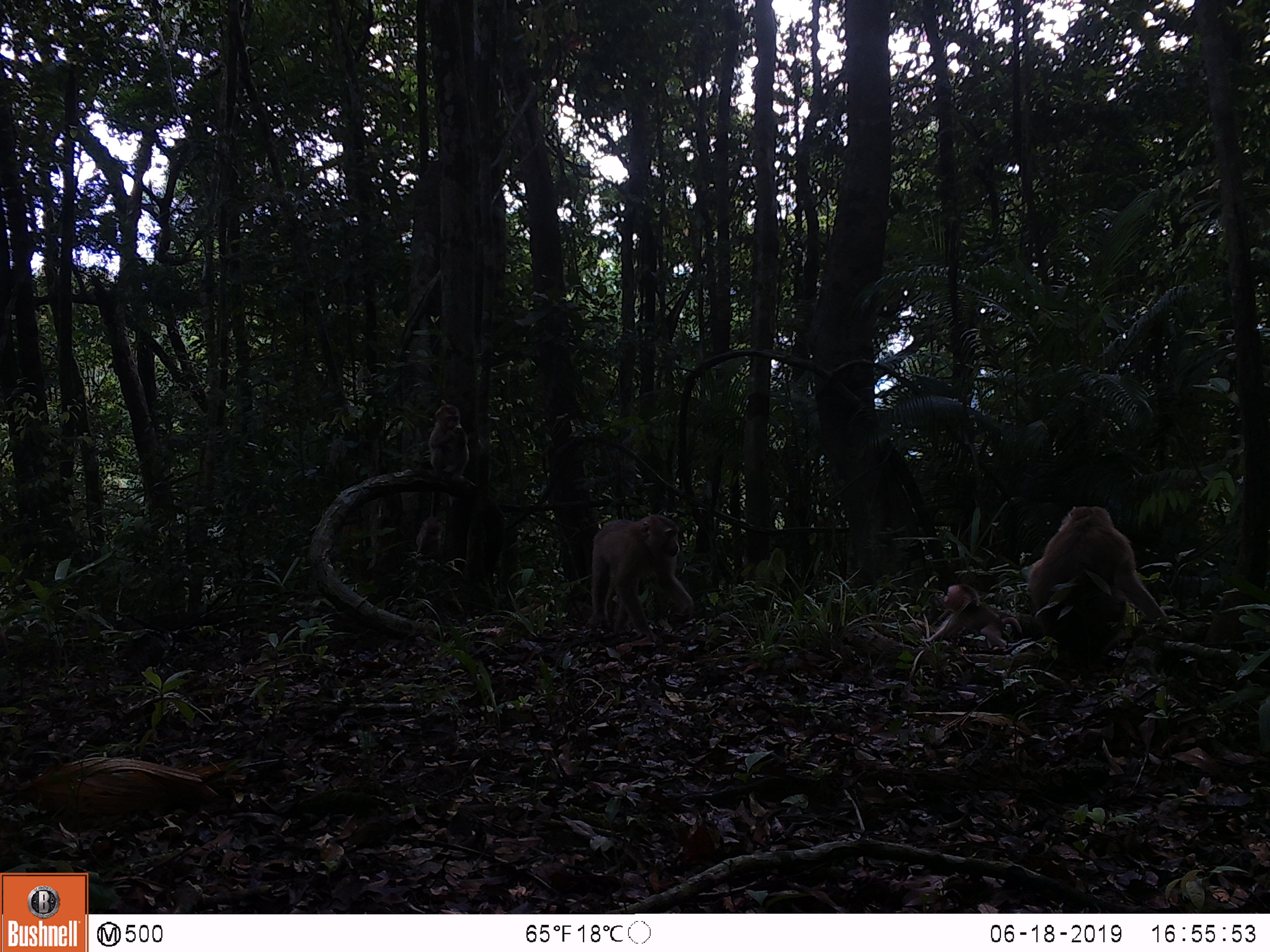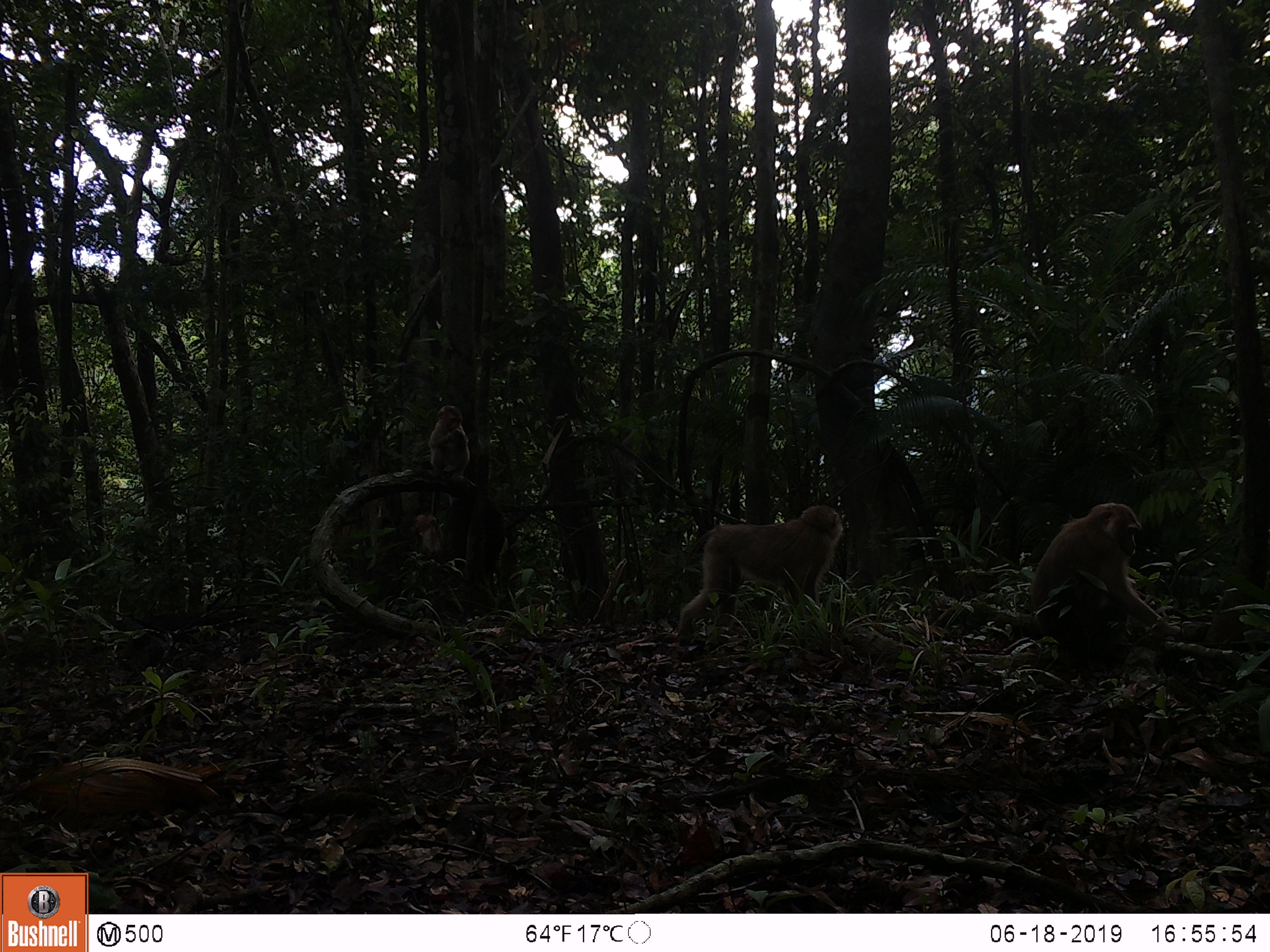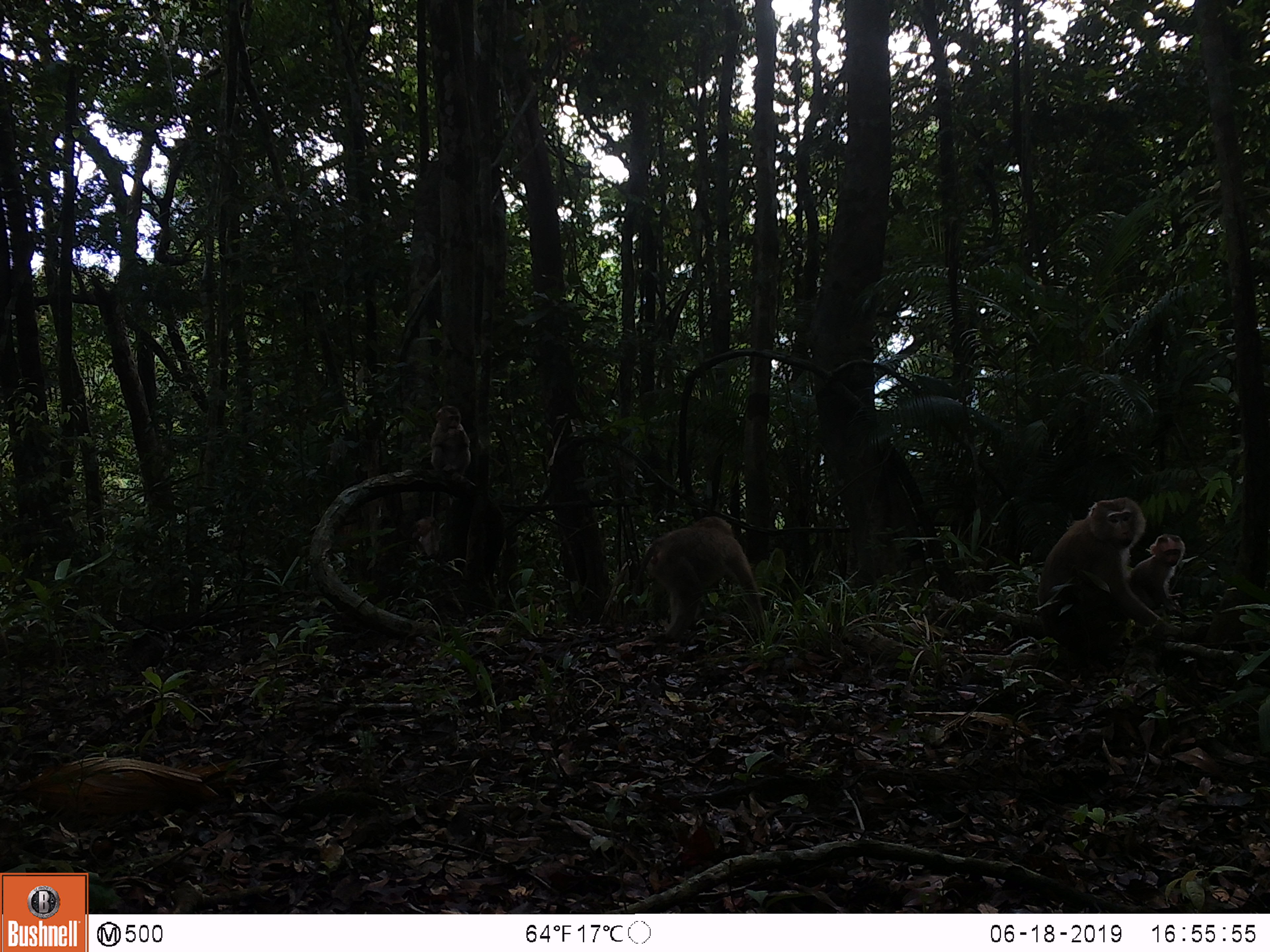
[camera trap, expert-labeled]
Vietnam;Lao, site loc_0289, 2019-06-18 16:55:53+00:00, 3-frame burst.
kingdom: Animalia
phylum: Chordata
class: Mammalia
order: Primates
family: Cercopithecidae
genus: Macaca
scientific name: Macaca nemestrina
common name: pig-tailed macaque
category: pig tailed macaque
Pig tailed macaque (pig-tailed macaque) (Macaca nemestrina). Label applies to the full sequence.